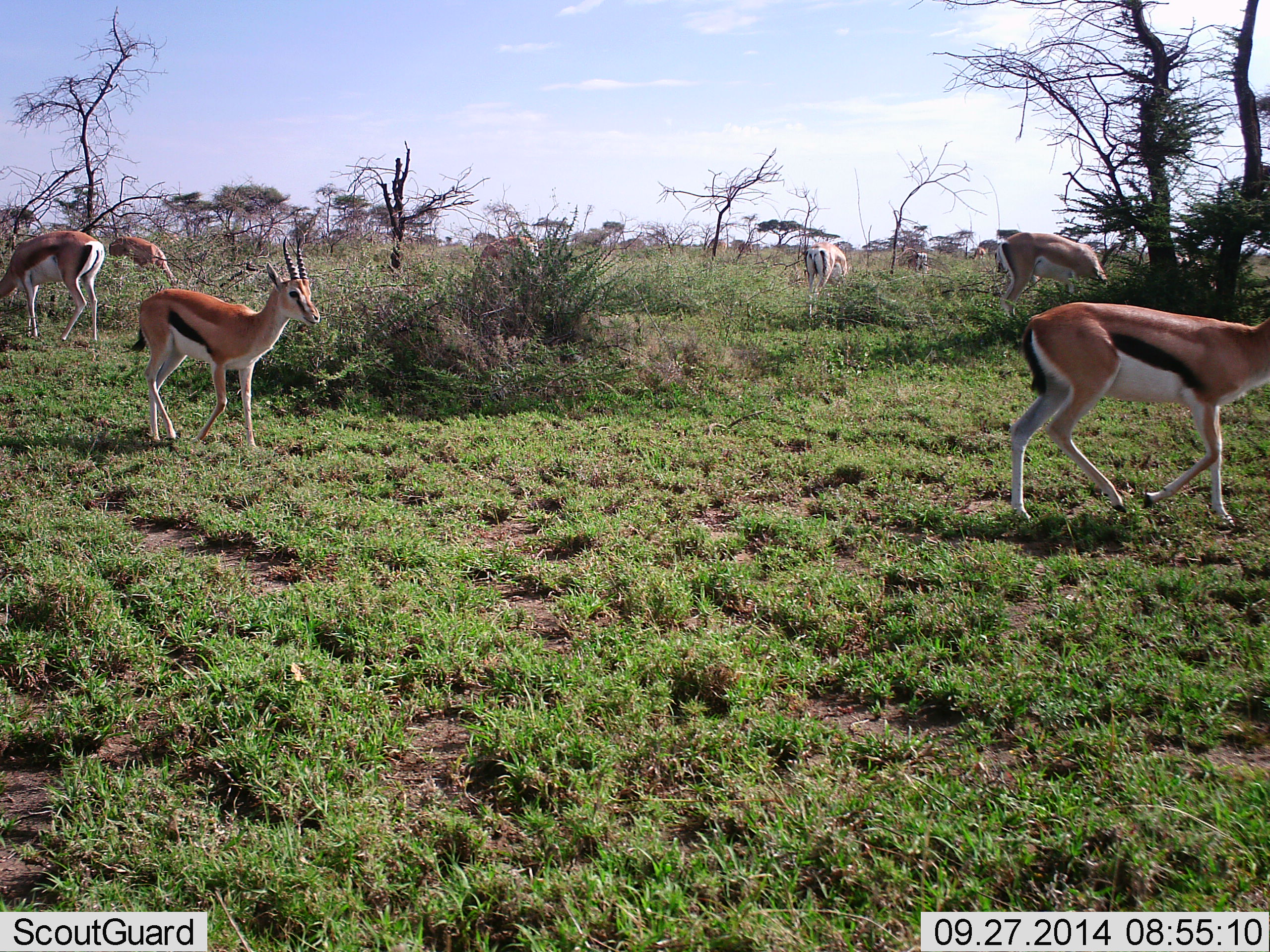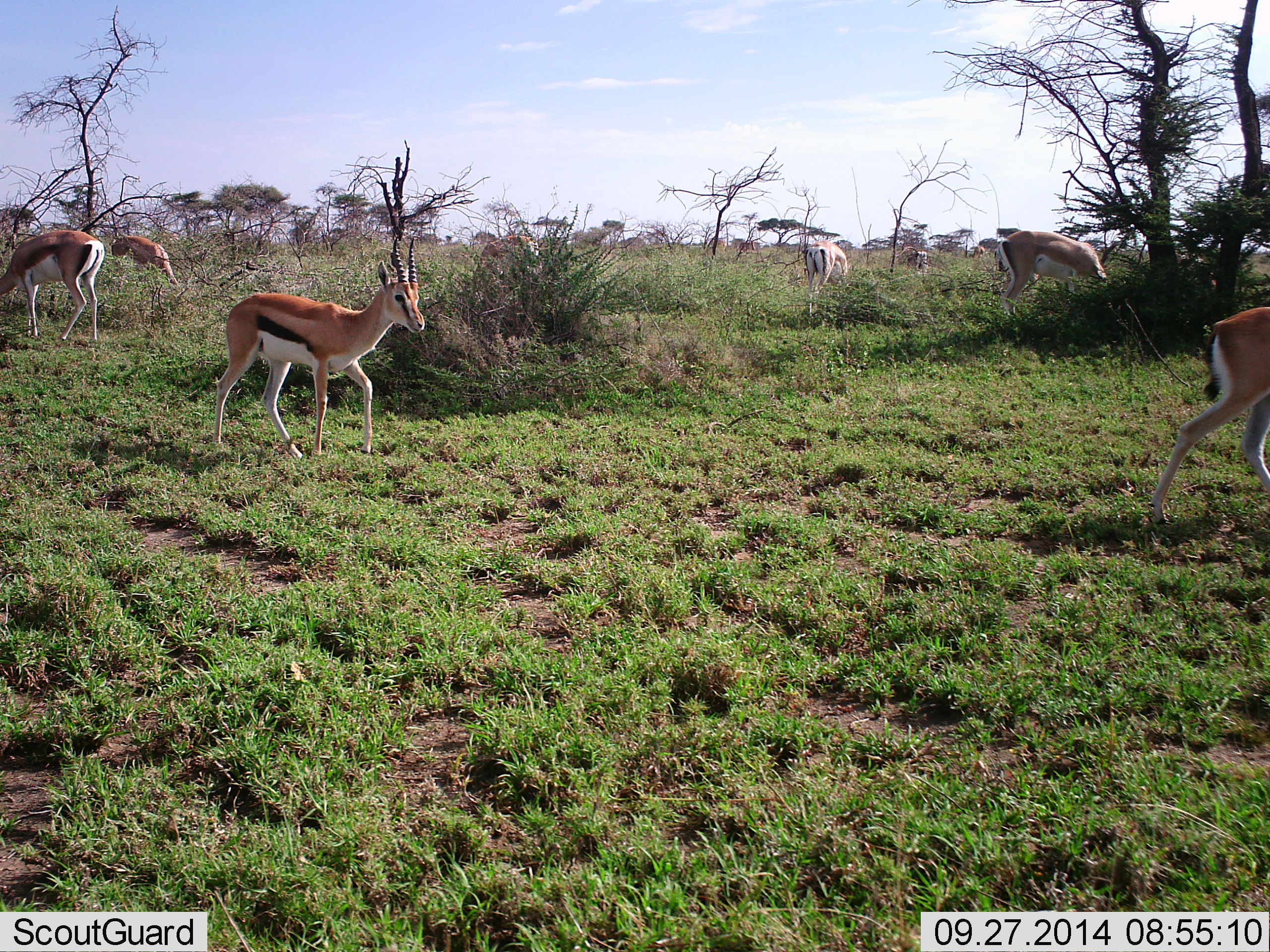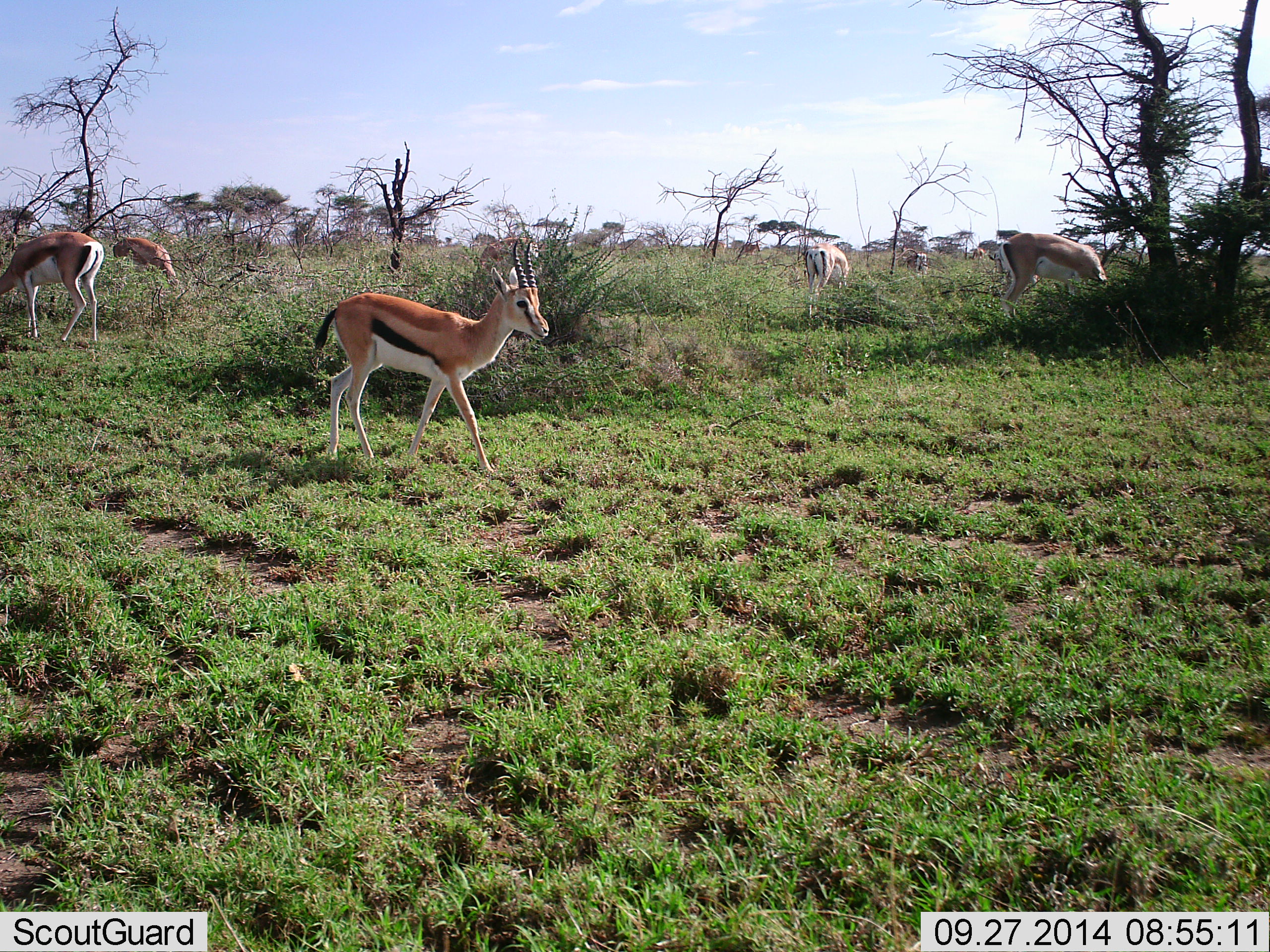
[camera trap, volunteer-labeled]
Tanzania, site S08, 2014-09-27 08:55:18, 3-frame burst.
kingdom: Animalia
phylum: Chordata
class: Mammalia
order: Artiodactyla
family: Bovidae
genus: Eudorcas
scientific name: Eudorcas thomsonii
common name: thomson's gazelle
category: gazellethomsons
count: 6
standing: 27%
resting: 0%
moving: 82%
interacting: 9%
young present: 0%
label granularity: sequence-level